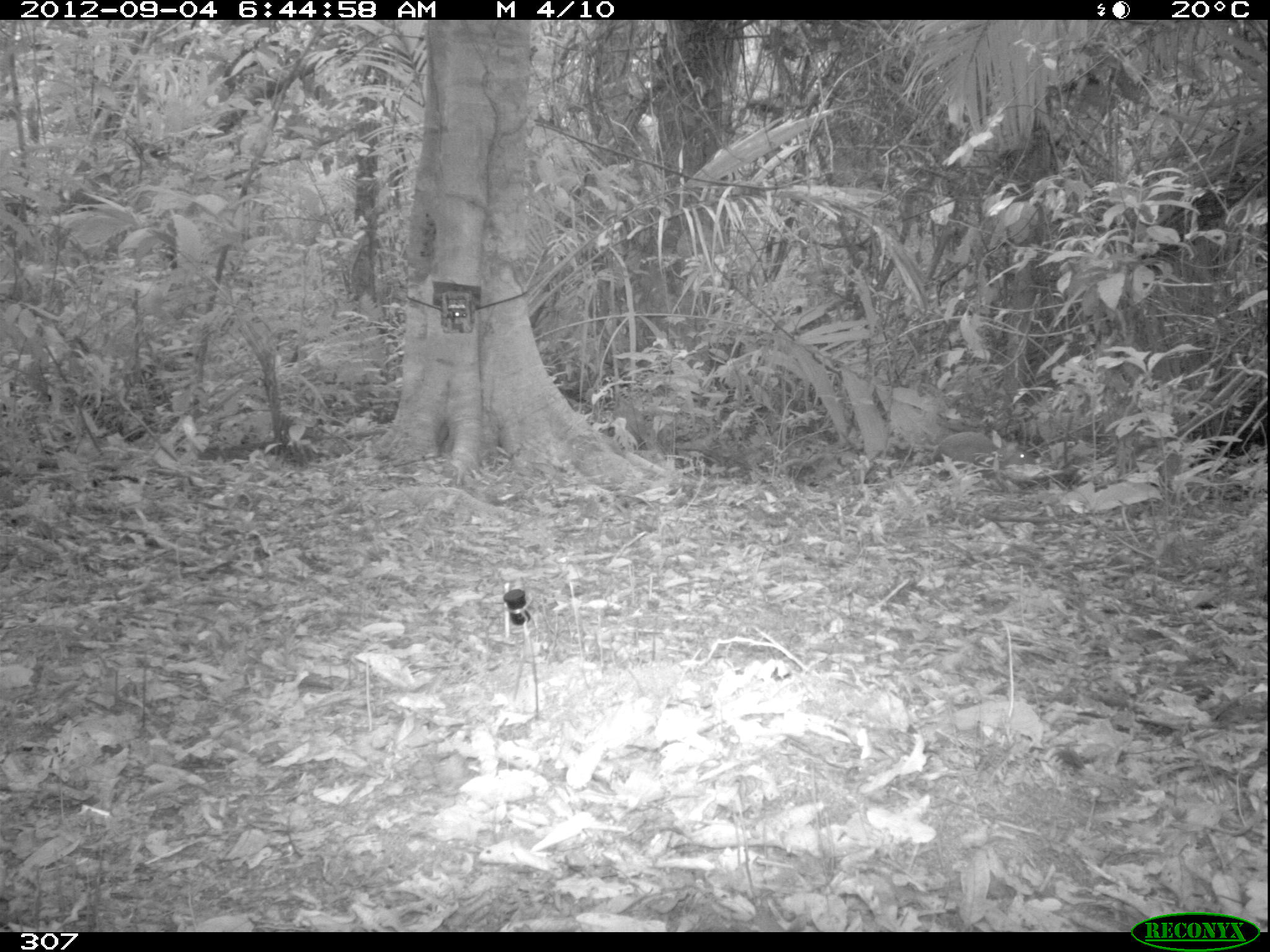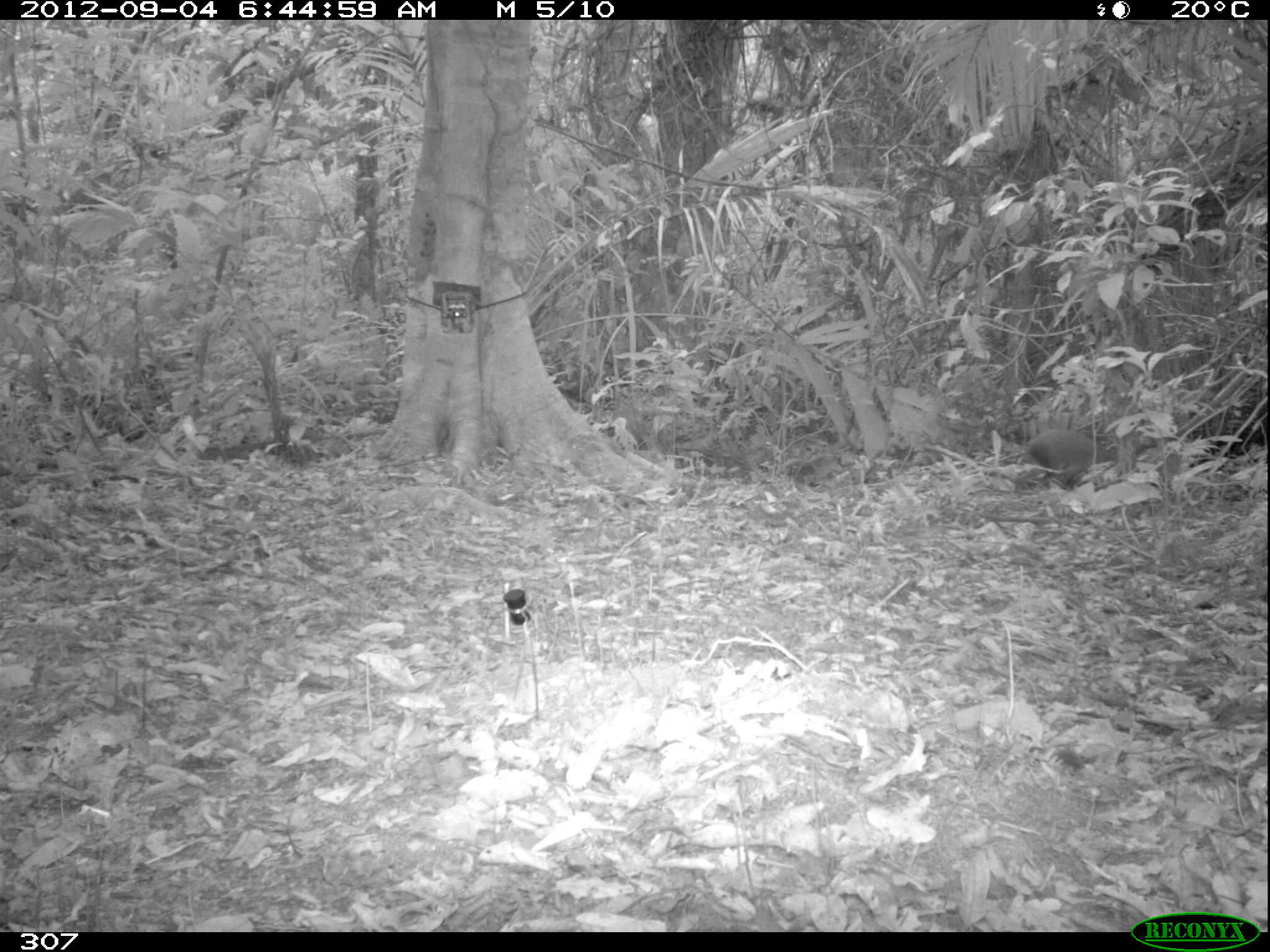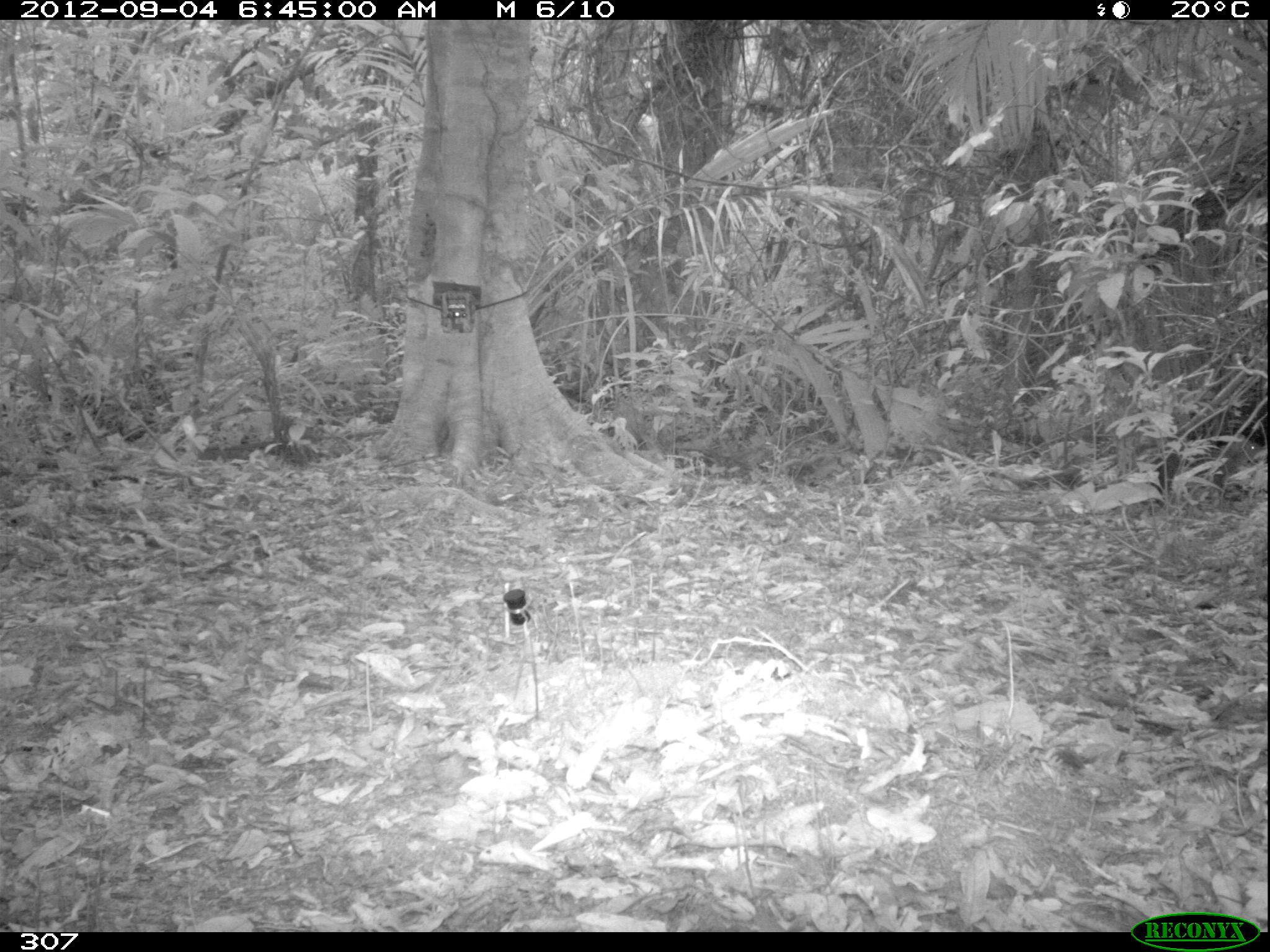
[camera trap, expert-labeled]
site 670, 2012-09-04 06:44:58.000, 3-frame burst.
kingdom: Animalia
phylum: Chordata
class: Mammalia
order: Rodentia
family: Dasyproctidae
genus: Dasyprocta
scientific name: Dasyprocta punctata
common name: central american agouti